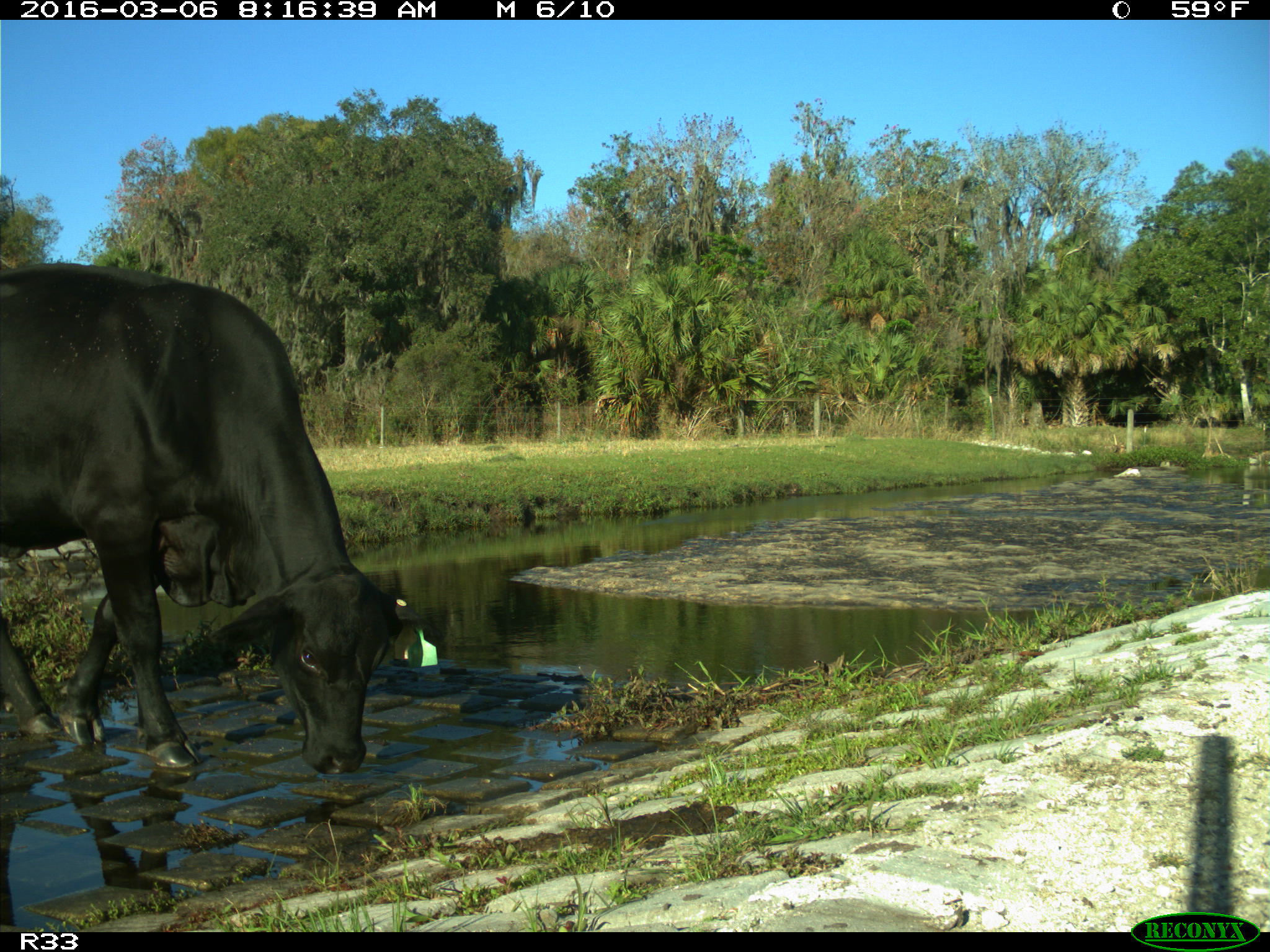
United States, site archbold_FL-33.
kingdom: Animalia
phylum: Chordata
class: Mammalia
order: Artiodactyla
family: Bovidae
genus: Bos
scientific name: Bos taurus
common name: domestic cow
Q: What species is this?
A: Bos taurus (domestic cow).